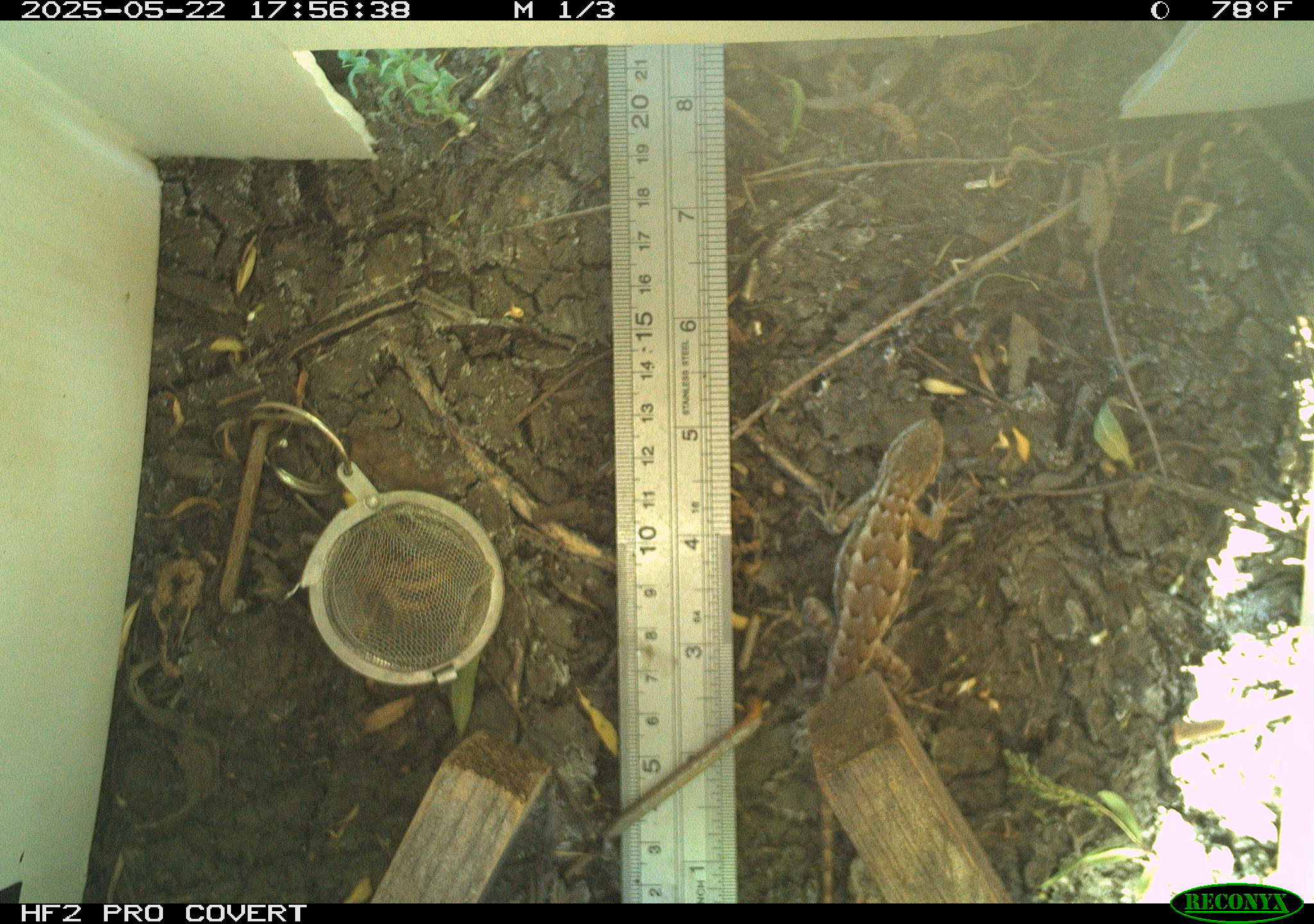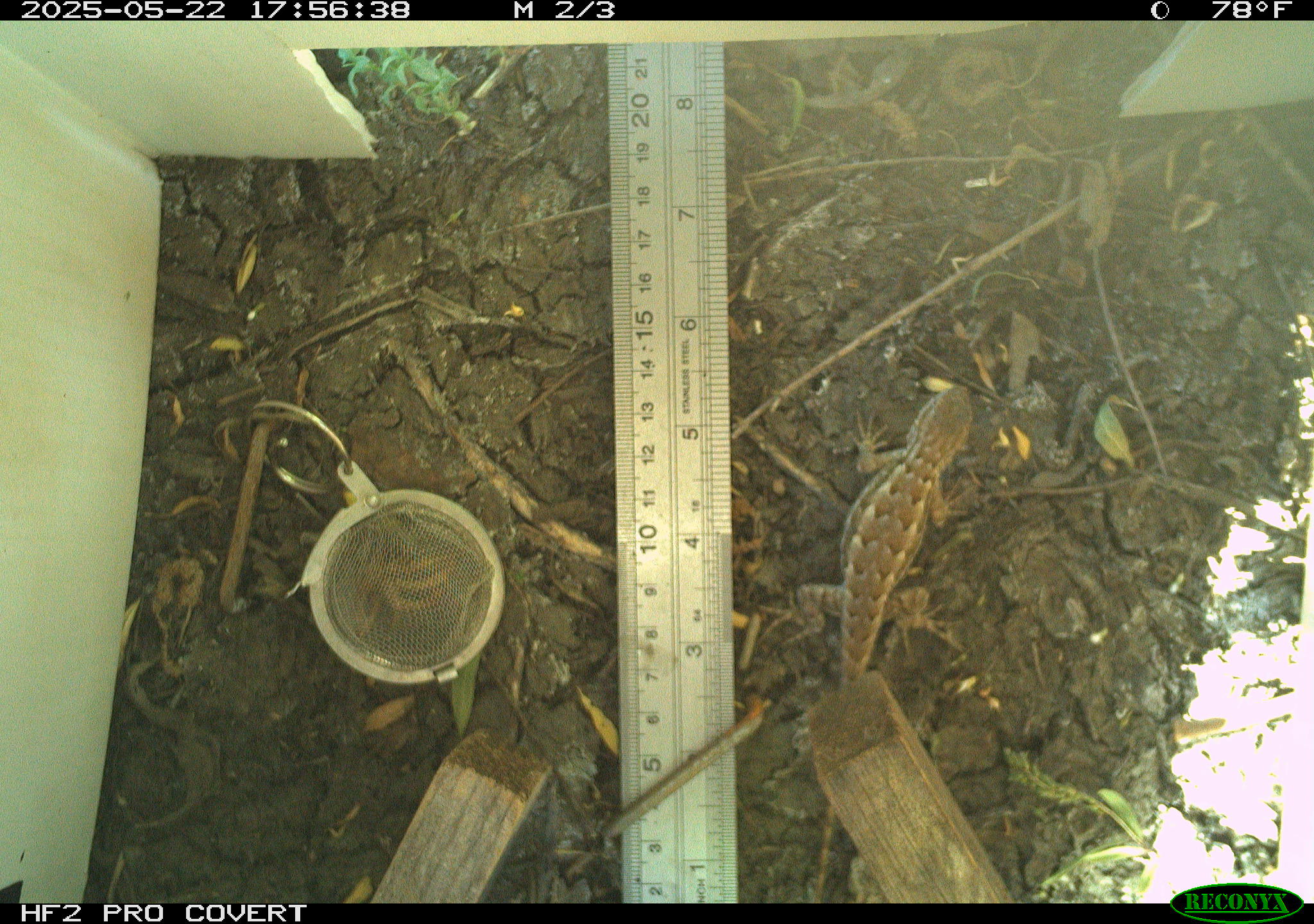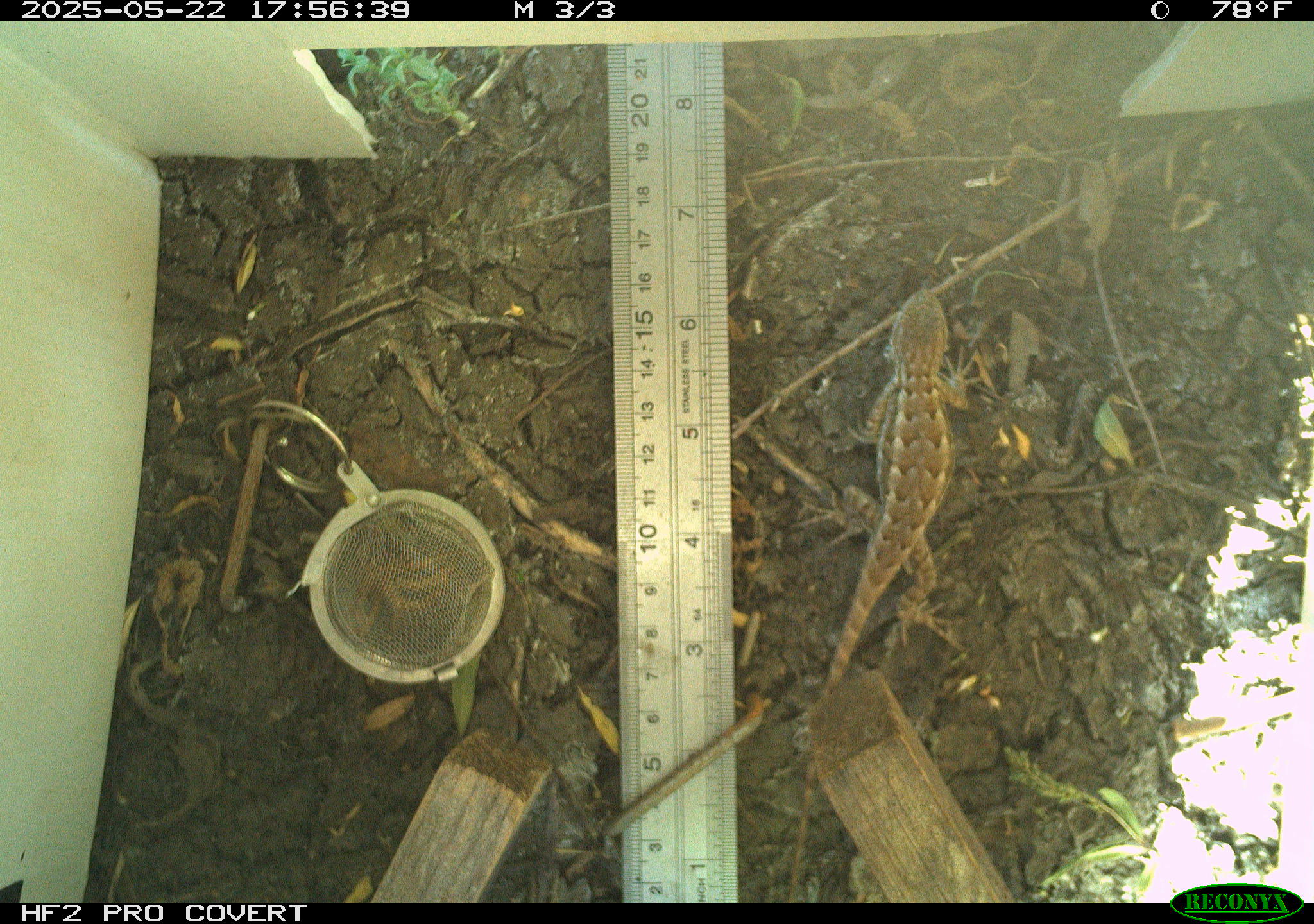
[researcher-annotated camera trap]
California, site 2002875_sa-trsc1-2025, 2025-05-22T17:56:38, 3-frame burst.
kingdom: Animalia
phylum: Chordata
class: Reptilia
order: Squamata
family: Phrynosomatidae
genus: Sceloporus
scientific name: Sceloporus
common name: spiny lizards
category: sceloporus species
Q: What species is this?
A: Sceloporus species (spiny lizards) (Sceloporus).